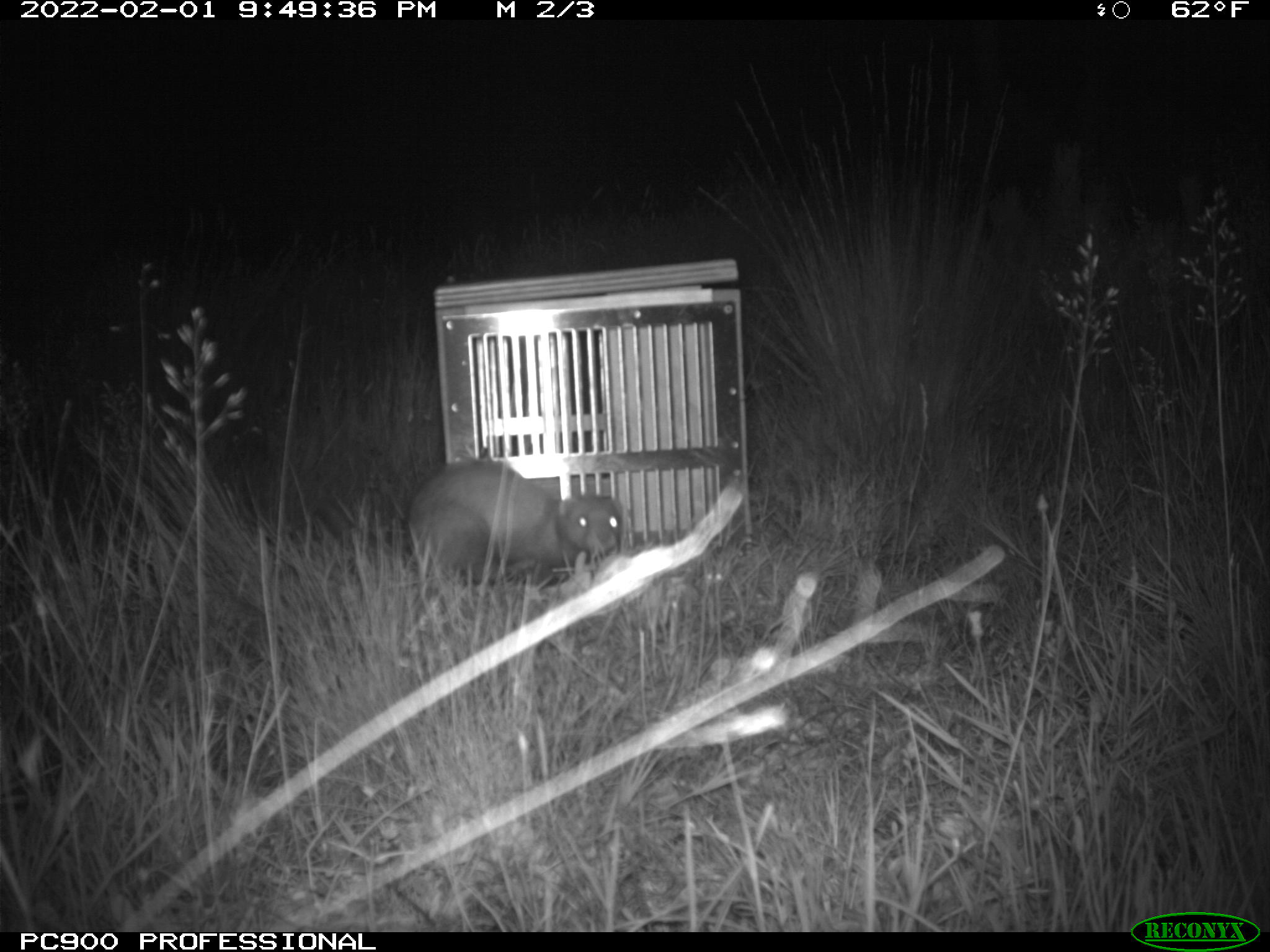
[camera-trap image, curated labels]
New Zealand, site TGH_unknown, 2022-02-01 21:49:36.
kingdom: Animalia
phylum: Chordata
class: Mammalia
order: Carnivora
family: Mustelidae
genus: Mustela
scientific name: Mustela furo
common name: ferret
Ferret (Mustela furo).